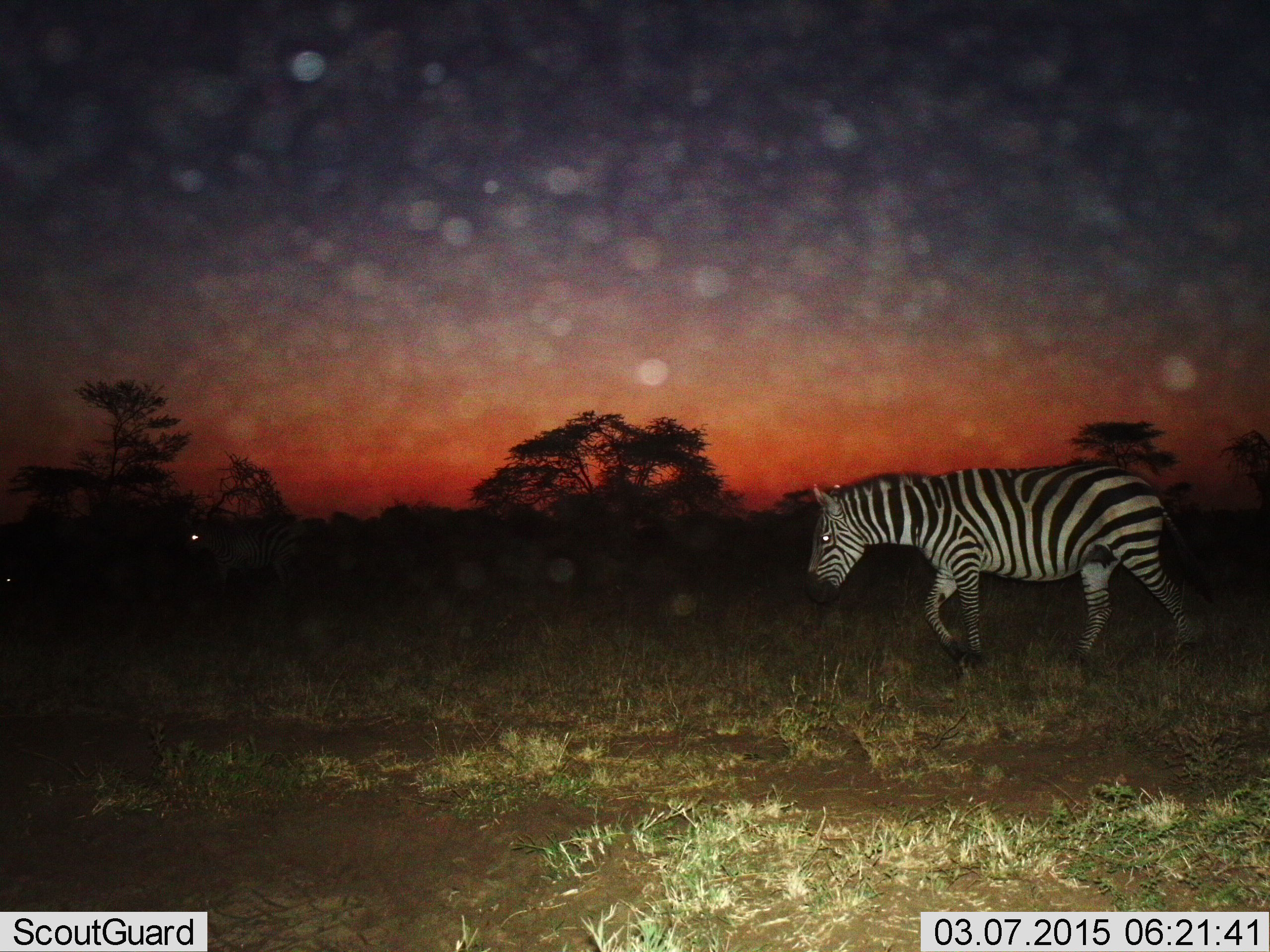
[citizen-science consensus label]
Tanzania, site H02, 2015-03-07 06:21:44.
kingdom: Animalia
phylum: Chordata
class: Mammalia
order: Perissodactyla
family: Equidae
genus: Equus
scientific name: Equus quagga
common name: plains zebra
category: zebra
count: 1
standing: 20%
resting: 0%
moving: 90%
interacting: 0%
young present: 0%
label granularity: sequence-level